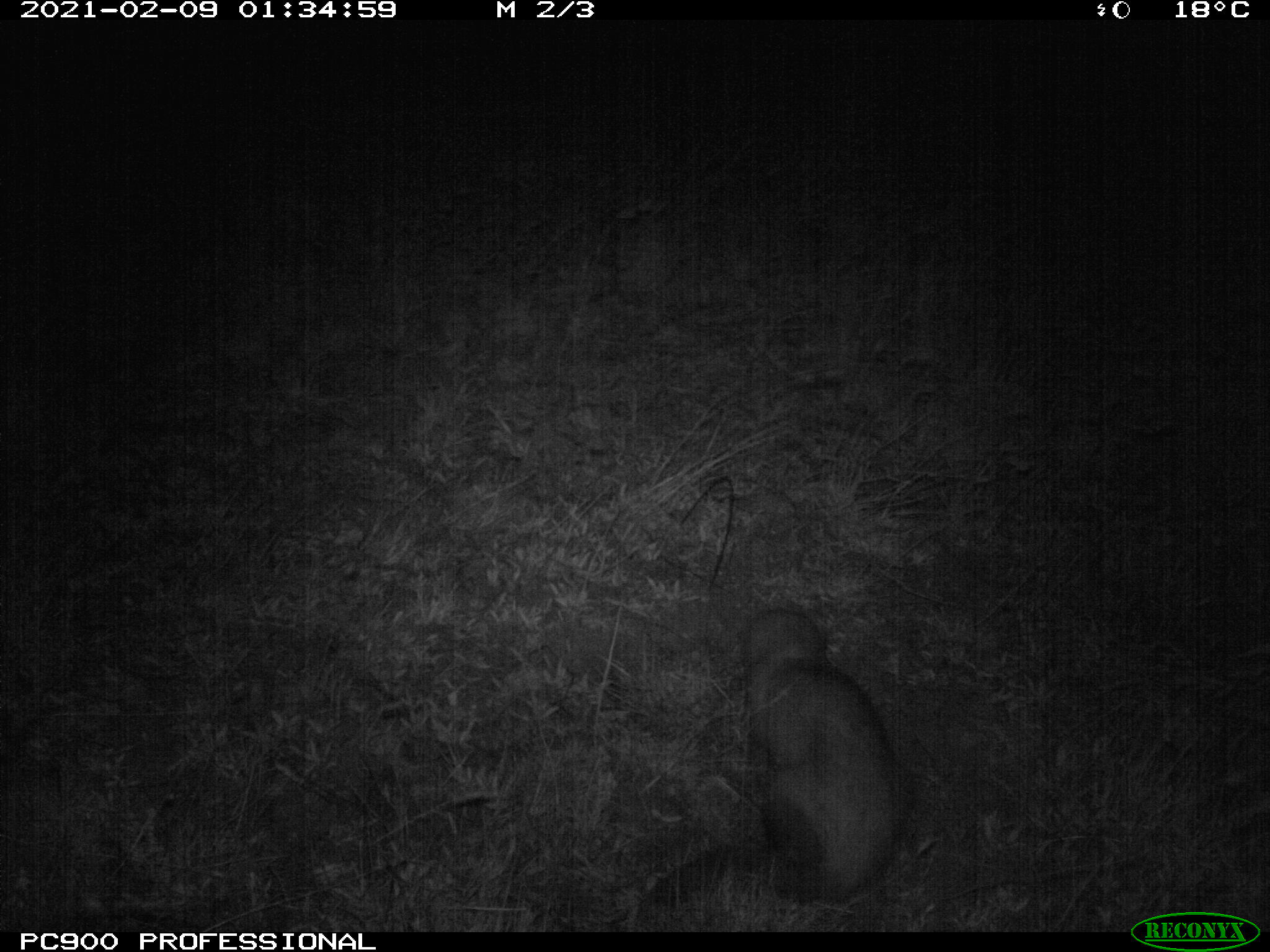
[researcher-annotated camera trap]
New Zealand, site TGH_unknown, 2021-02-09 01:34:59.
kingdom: Animalia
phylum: Chordata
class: Mammalia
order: Carnivora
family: Mustelidae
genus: Mustela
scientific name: Mustela furo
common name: ferret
Ferret (Mustela furo).